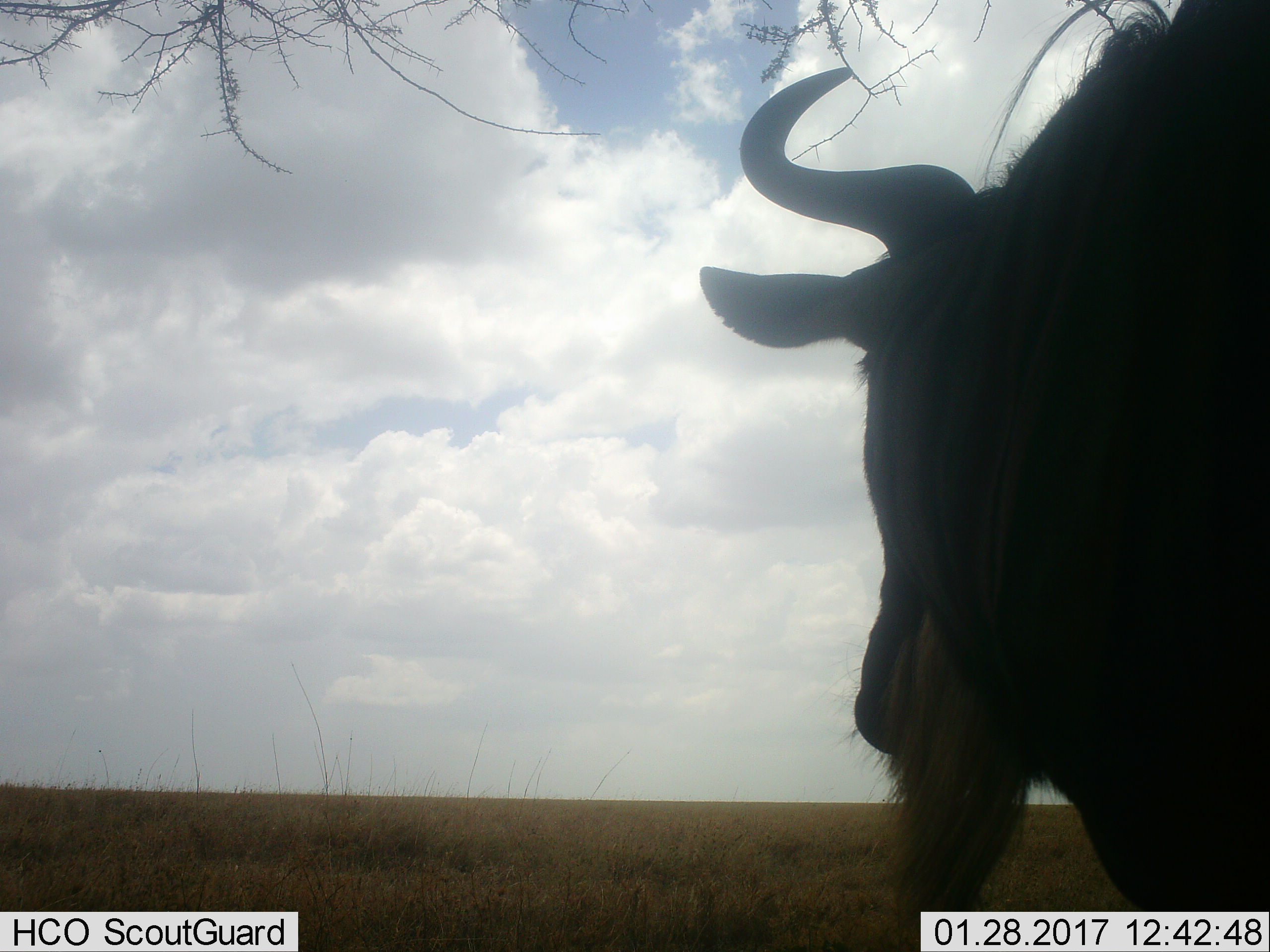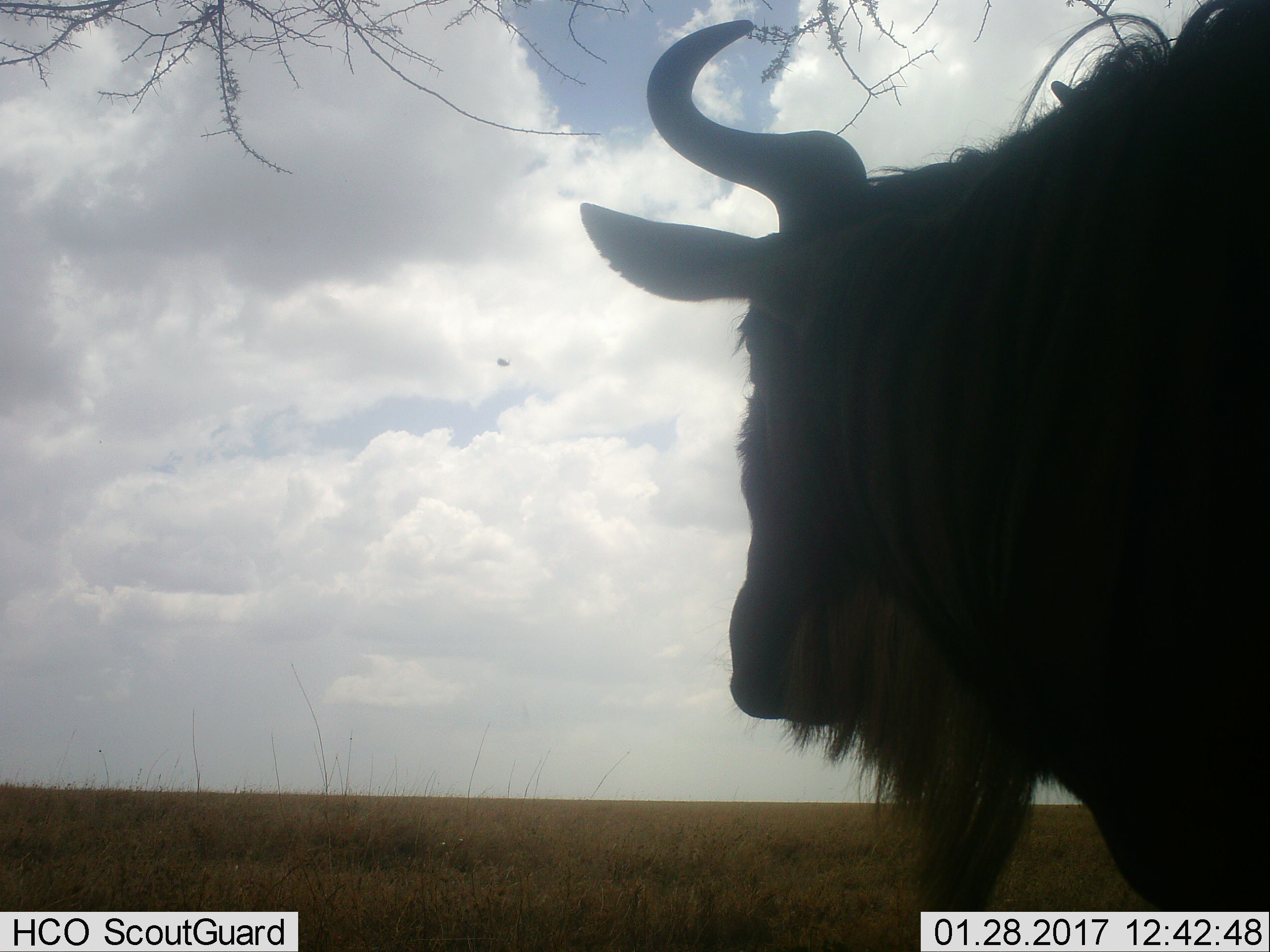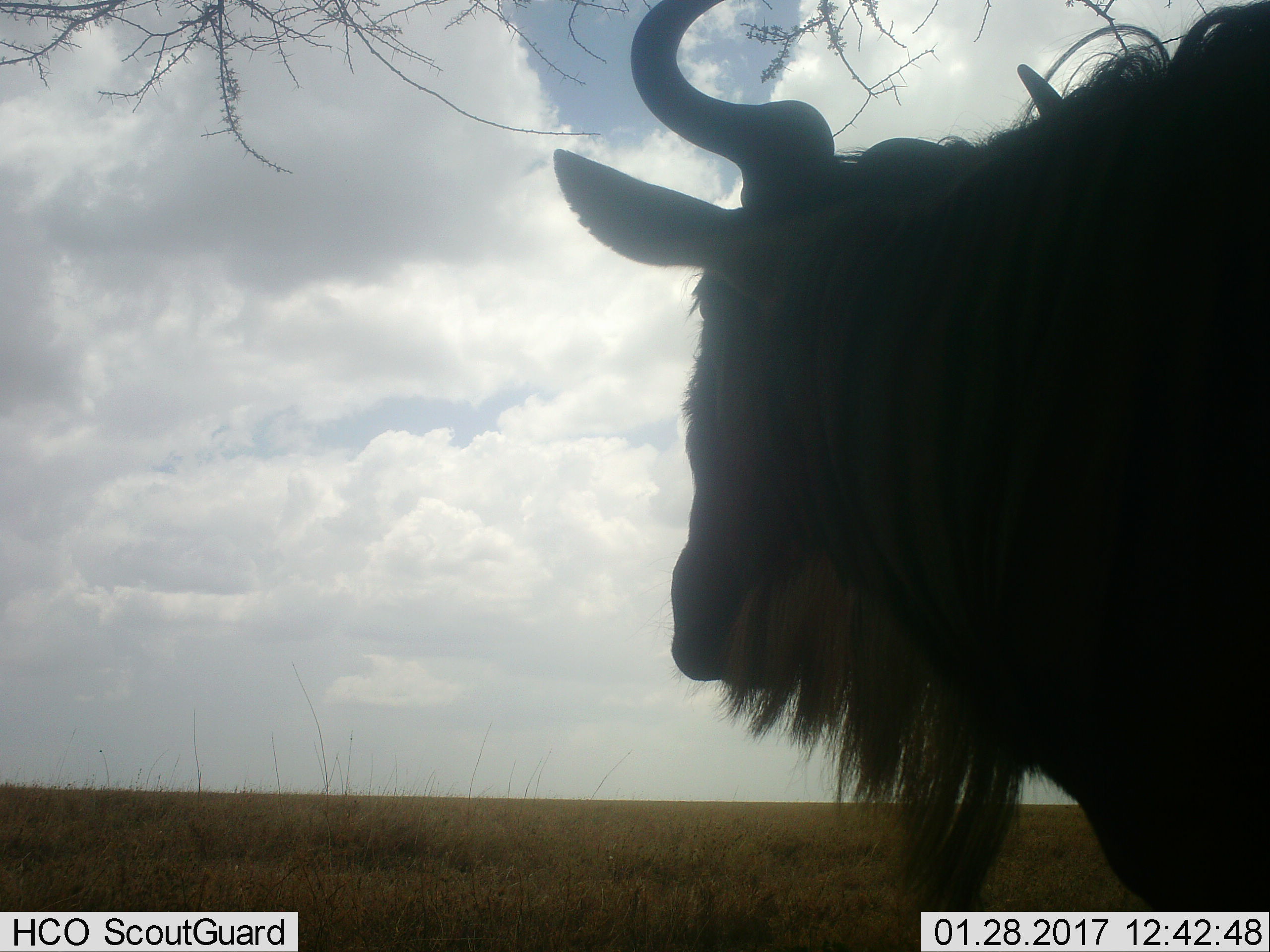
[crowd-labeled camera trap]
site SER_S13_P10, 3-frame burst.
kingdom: Animalia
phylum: Chordata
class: Mammalia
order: Artiodactyla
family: Bovidae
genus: Connochaetes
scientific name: Connochaetes taurinus taurinus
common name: blue wildebeest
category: wildebeestblue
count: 1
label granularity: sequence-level